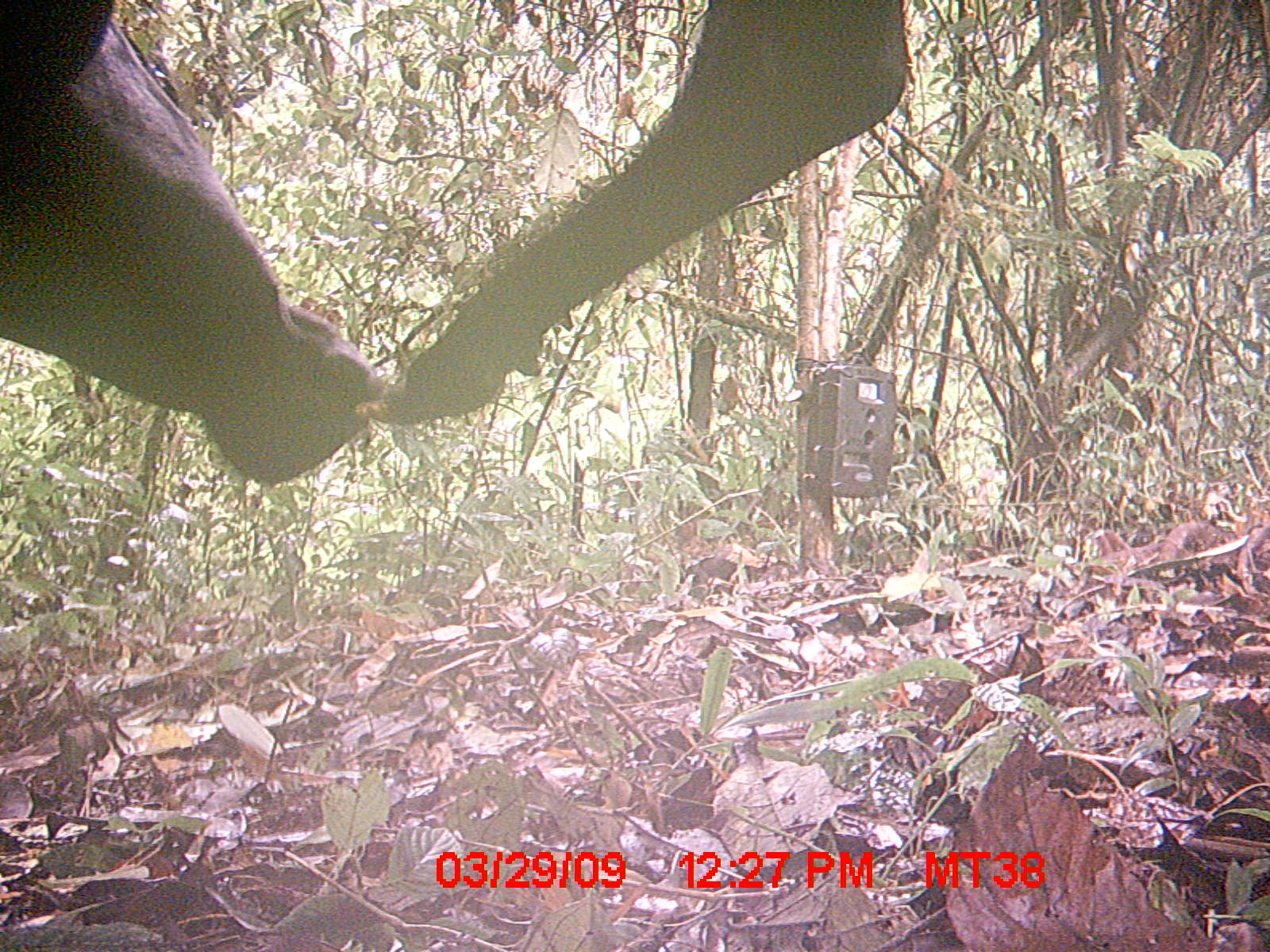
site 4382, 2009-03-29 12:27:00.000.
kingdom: Animalia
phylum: Chordata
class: Mammalia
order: Artiodactyla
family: Bovidae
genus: Bos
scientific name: Bos taurus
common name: domestic cattle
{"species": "Bos taurus (domestic cattle)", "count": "2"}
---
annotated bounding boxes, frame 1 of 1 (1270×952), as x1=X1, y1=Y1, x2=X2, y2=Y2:
bos taurus: x1=0, y1=0, x2=908, y2=485